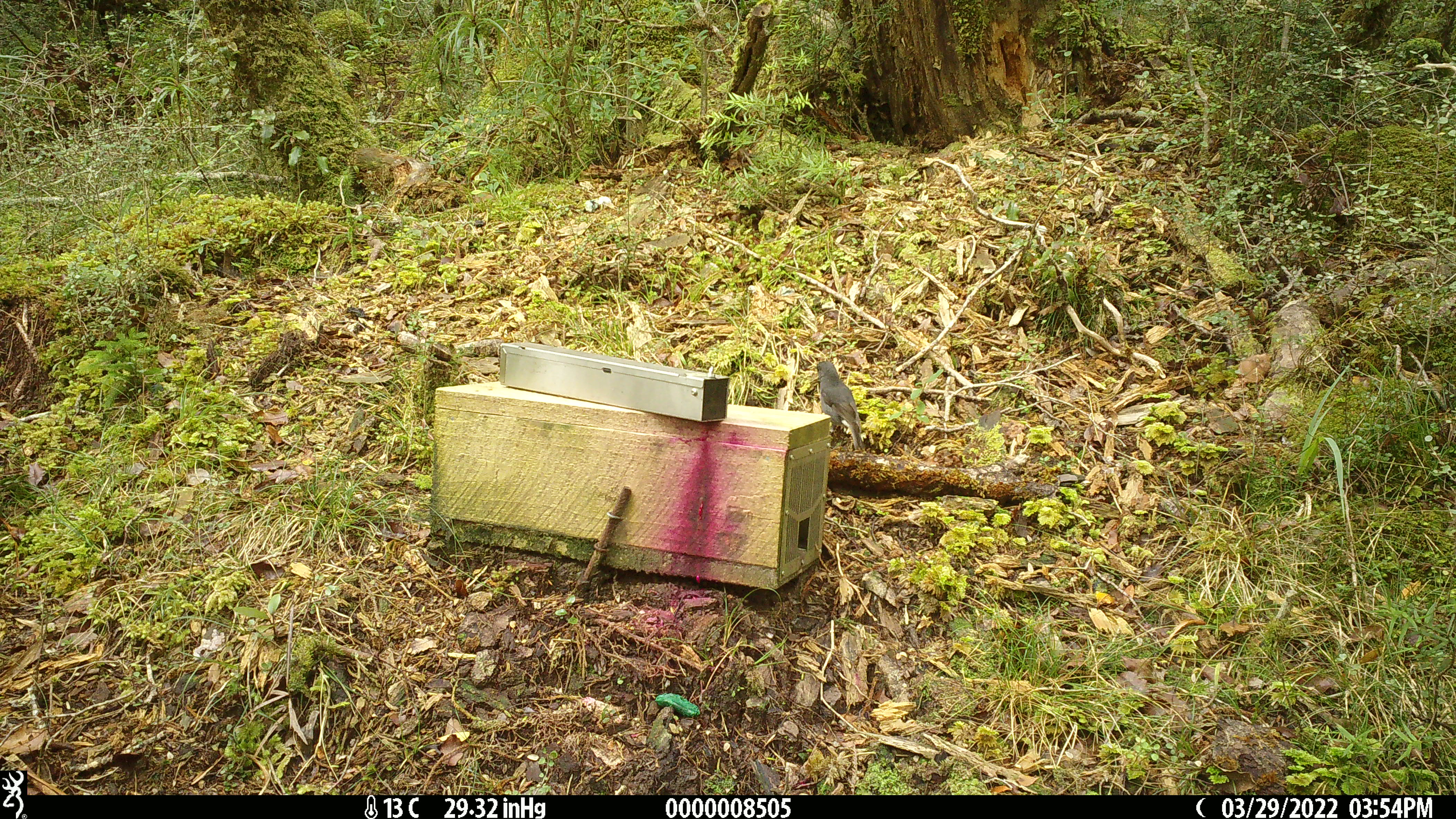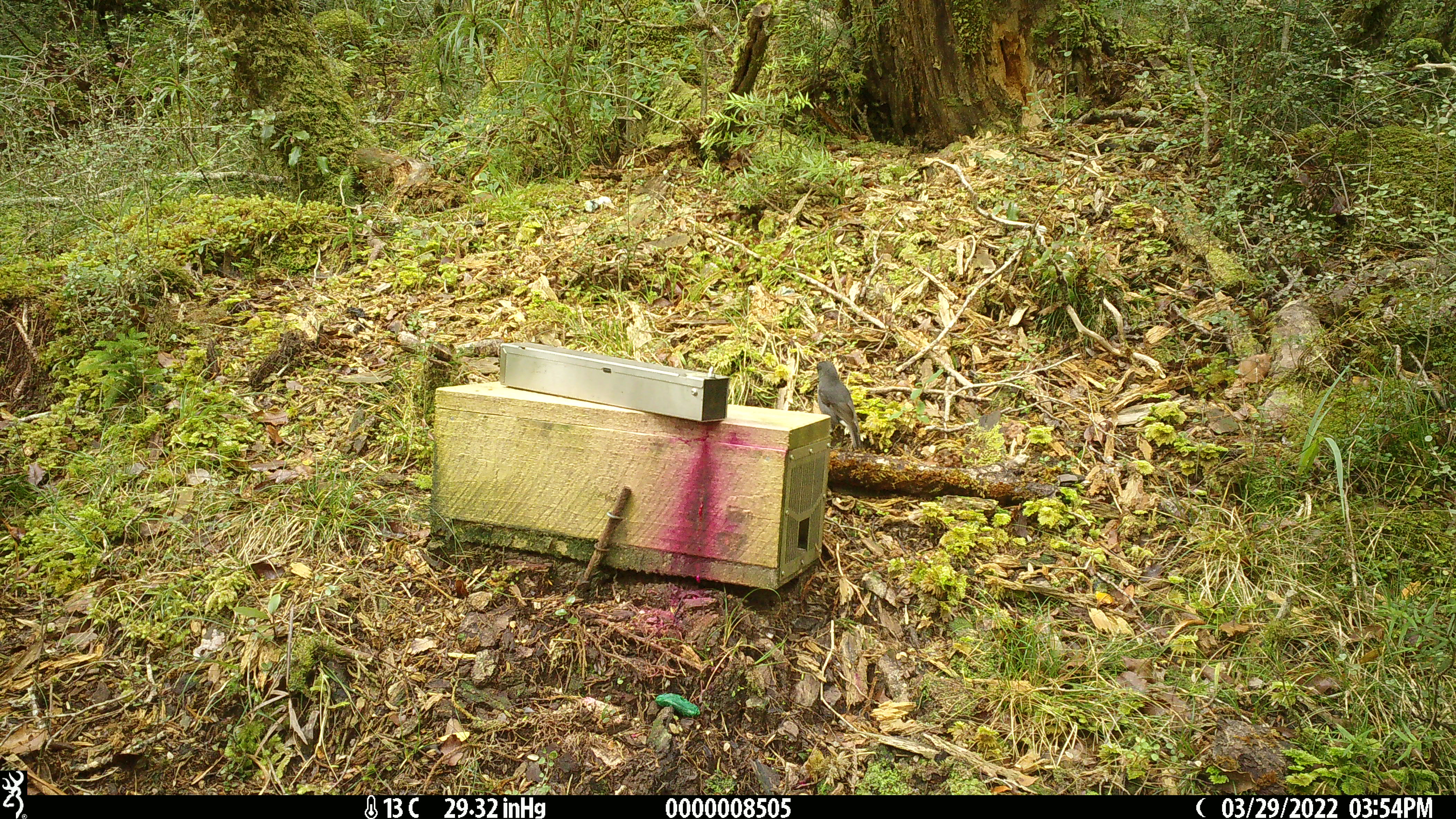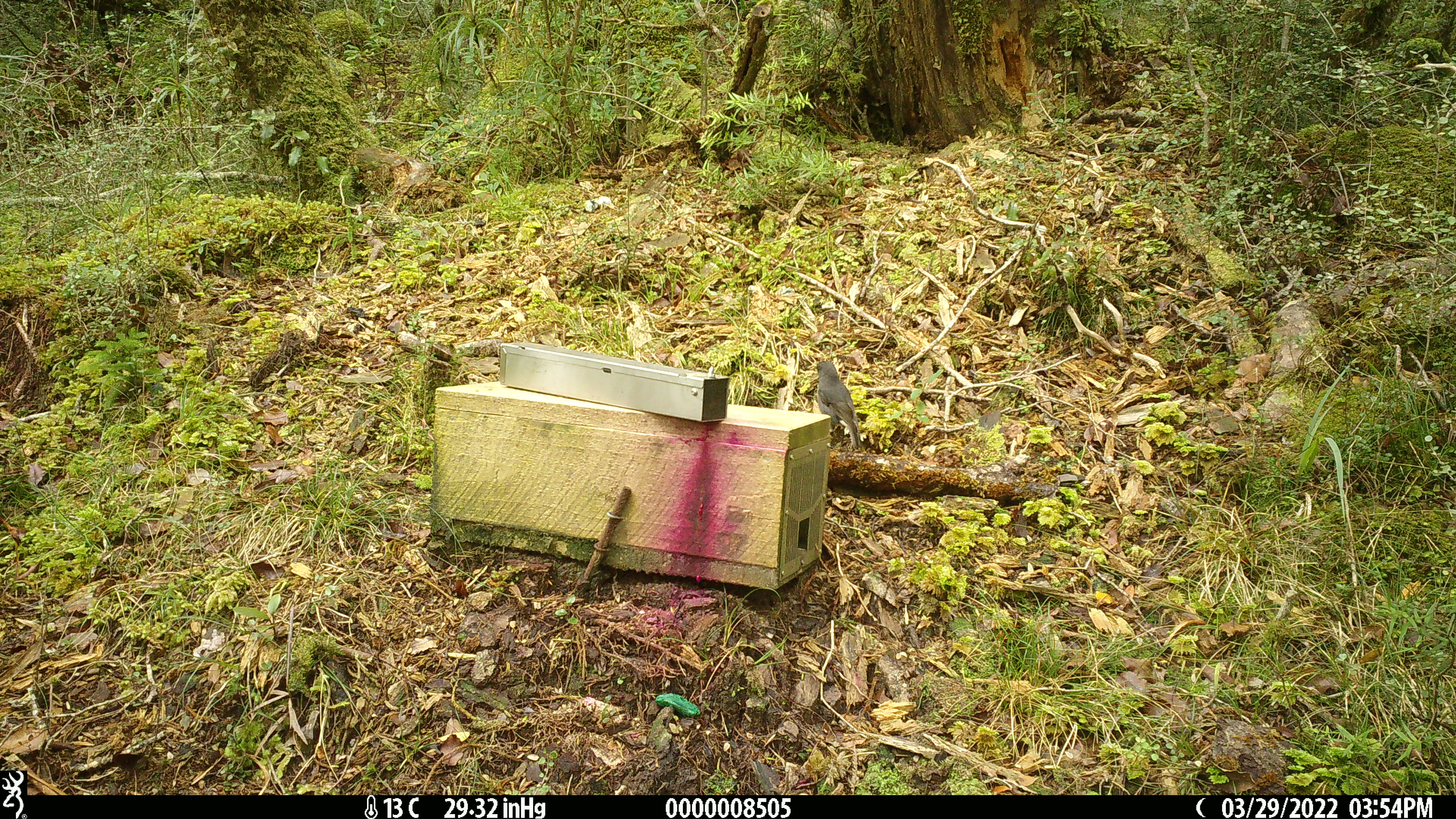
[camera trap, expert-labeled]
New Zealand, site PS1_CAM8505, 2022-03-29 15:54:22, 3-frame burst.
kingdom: Animalia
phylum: Chordata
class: Aves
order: Passeriformes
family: Petroicidae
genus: Petroica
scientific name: Petroica australis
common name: new zealand robin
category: robin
Robin (new zealand robin) (Petroica australis).